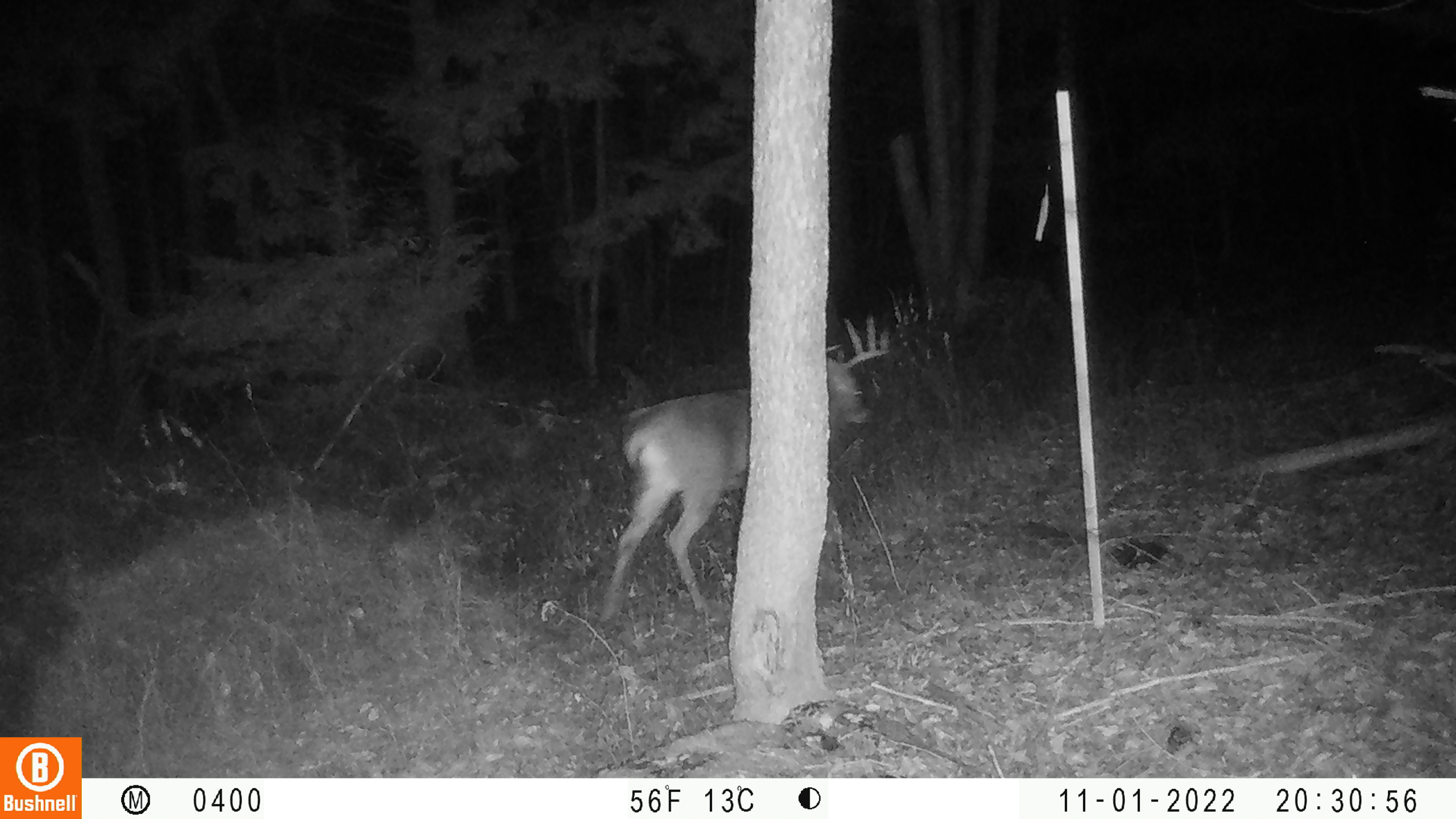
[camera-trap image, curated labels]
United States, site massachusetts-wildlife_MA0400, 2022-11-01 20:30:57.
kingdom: Animalia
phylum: Chordata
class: Mammalia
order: Artiodactyla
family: Cervidae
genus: Odocoileus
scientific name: Odocoileus virginianus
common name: white-tailed deer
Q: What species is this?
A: White-tailed deer (Odocoileus virginianus).